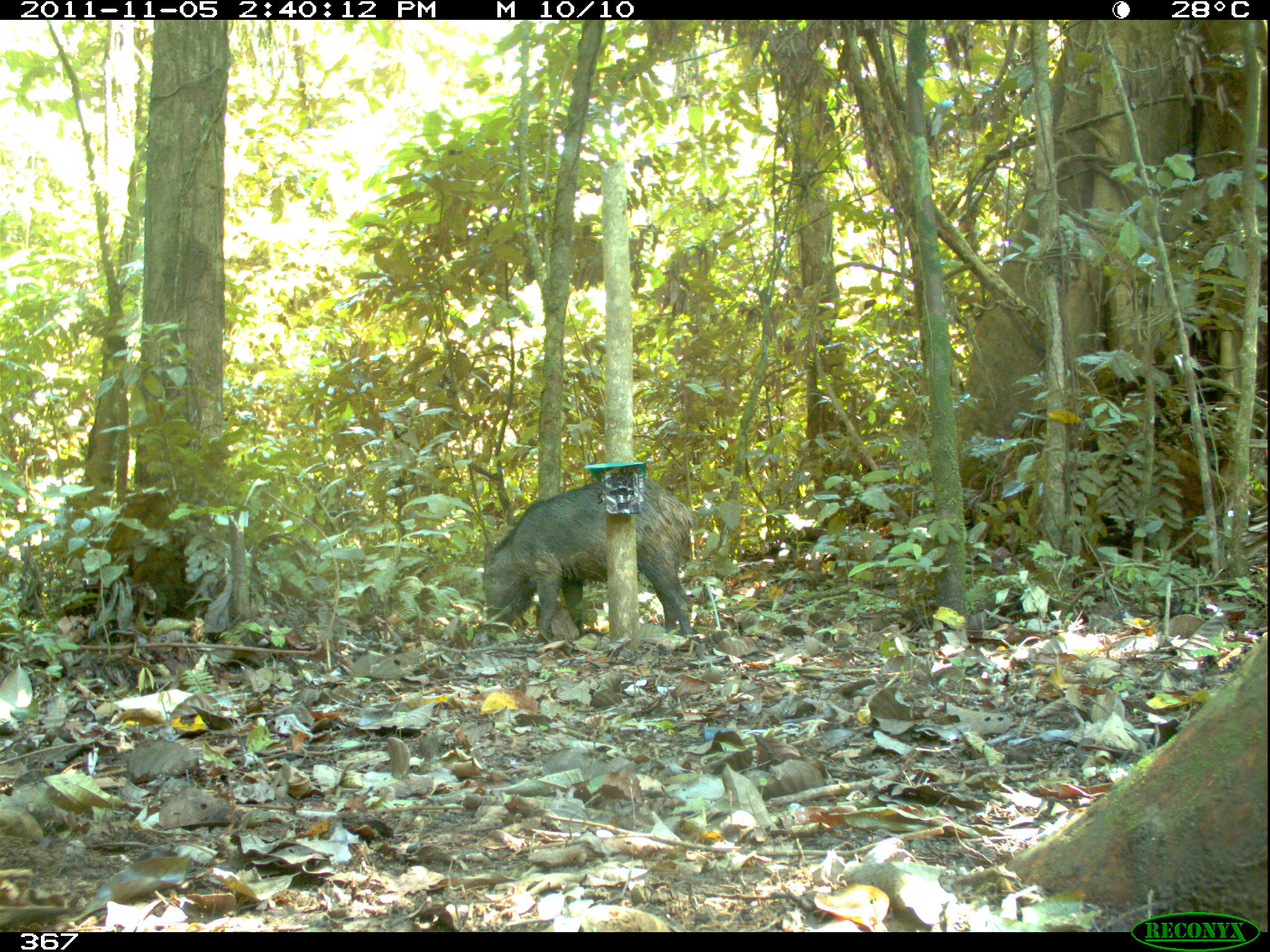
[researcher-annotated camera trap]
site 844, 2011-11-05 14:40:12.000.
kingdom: Animalia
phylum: Chordata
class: Mammalia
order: Artiodactyla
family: Tayassuidae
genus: Tayassu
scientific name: Tayassu pecari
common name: white-lipped peccary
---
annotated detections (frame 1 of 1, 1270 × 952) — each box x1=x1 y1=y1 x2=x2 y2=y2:
tayassu pecari: x1=481 y1=474 x2=698 y2=641